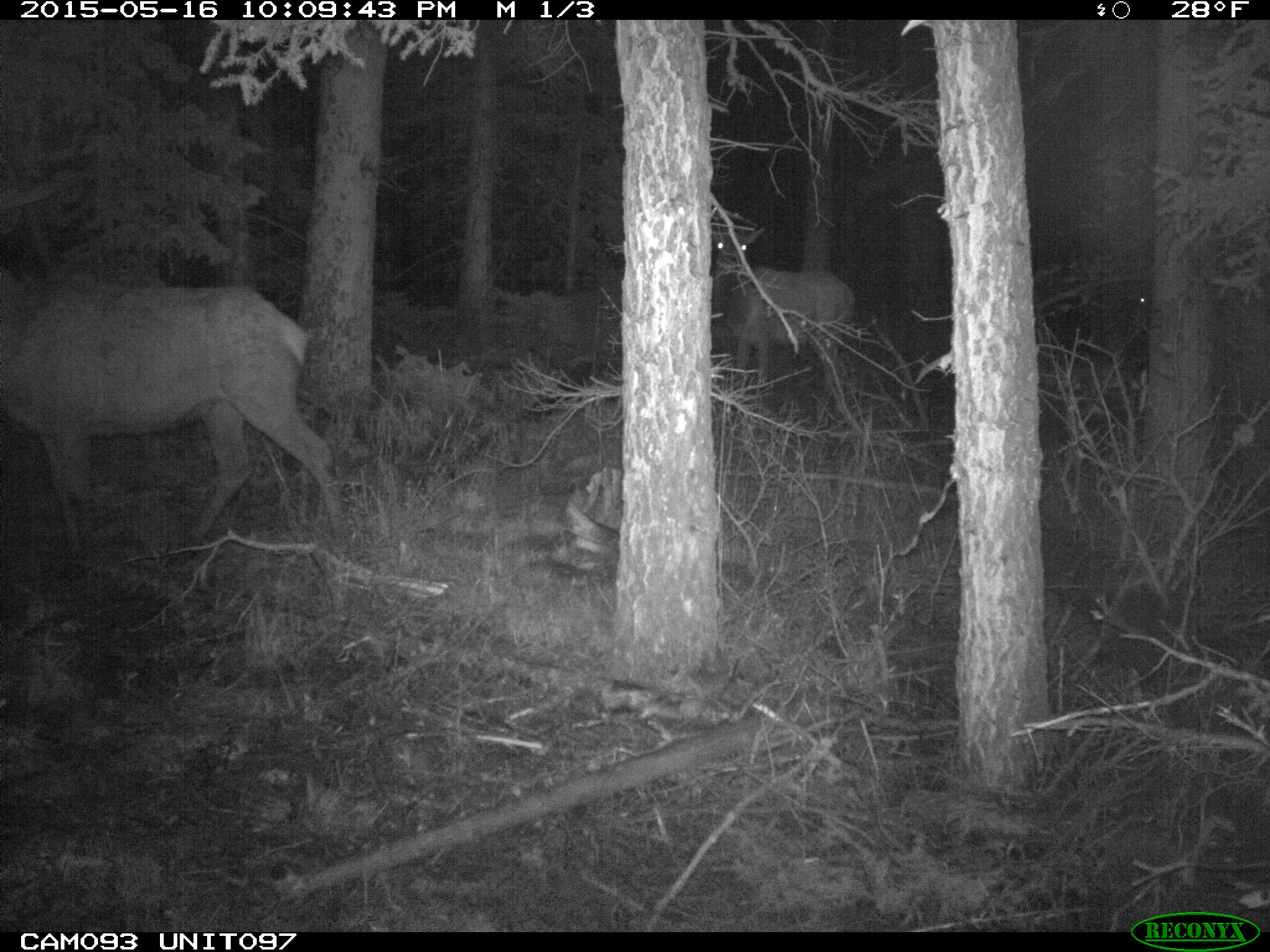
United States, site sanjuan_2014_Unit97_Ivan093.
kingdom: Animalia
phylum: Chordata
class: Mammalia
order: Artiodactyla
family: Cervidae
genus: Cervus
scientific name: Cervus elaphus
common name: red deer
Cervus elaphus (red deer).